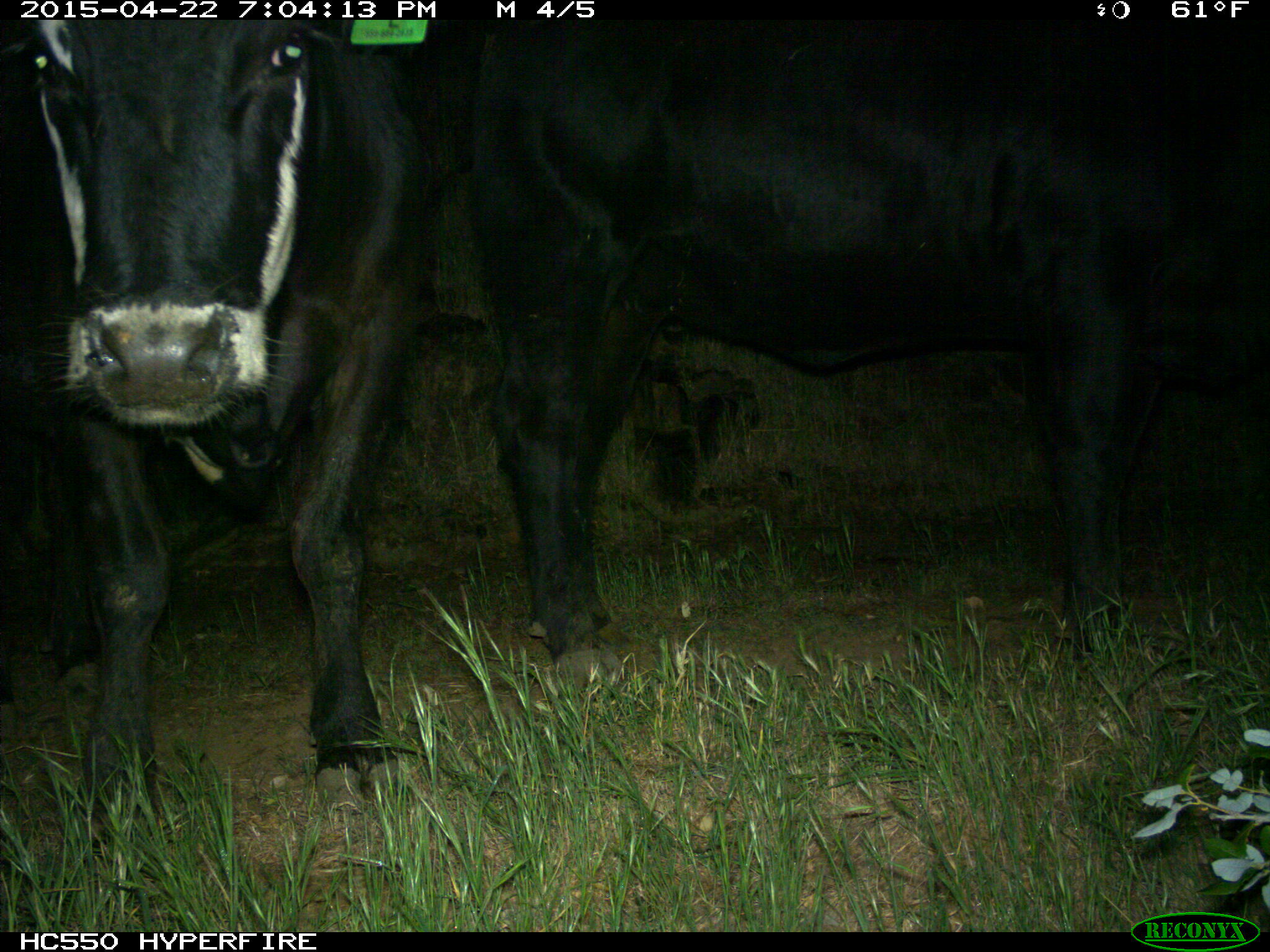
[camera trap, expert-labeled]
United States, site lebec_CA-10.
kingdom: Animalia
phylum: Chordata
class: Mammalia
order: Artiodactyla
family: Bovidae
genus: Bos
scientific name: Bos taurus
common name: domestic cow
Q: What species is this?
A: Bos taurus (domestic cow).